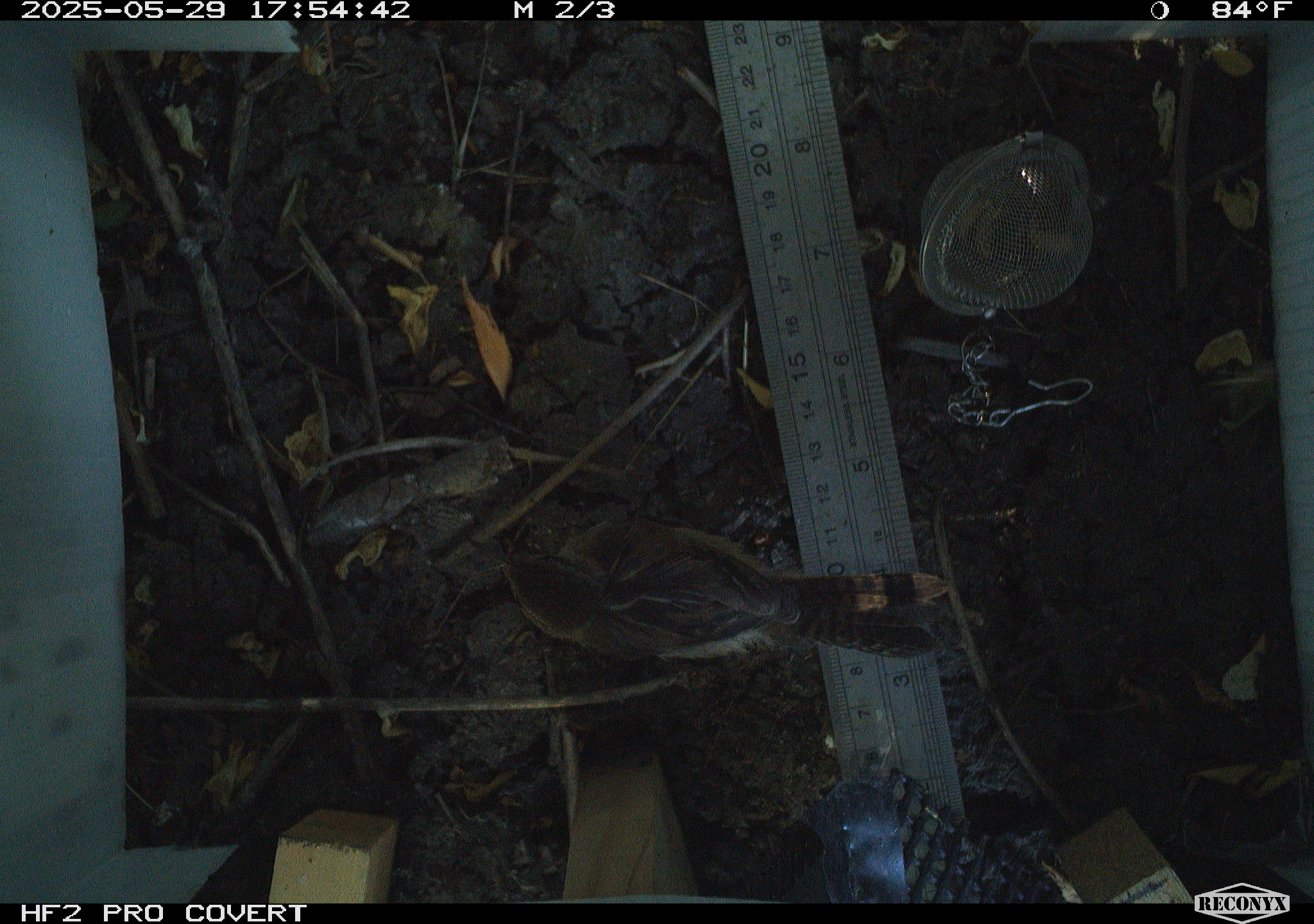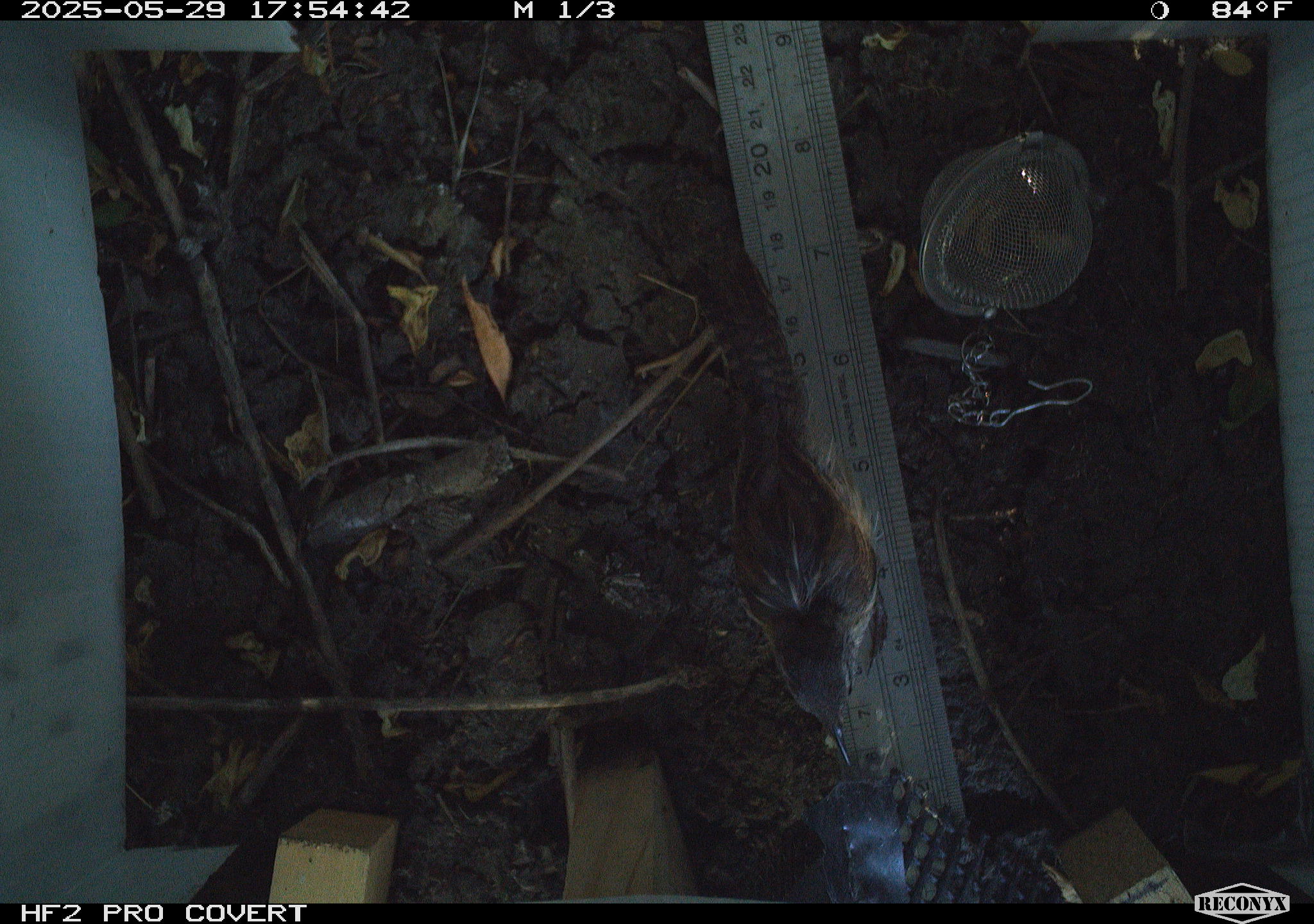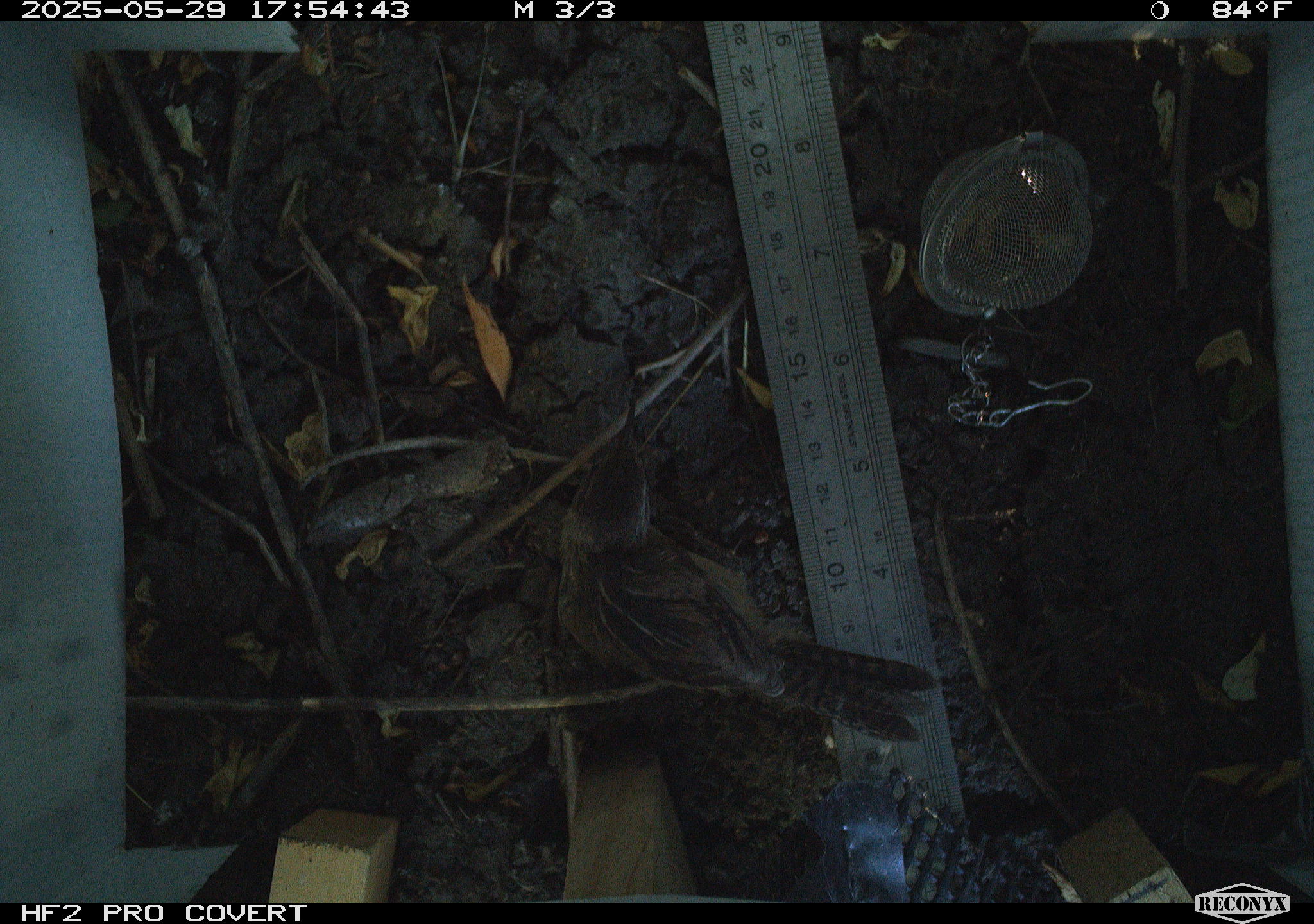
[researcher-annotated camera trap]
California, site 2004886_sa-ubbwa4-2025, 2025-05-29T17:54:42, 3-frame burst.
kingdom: Animalia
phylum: Chordata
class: Aves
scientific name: Aves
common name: bird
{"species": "bird (Aves)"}